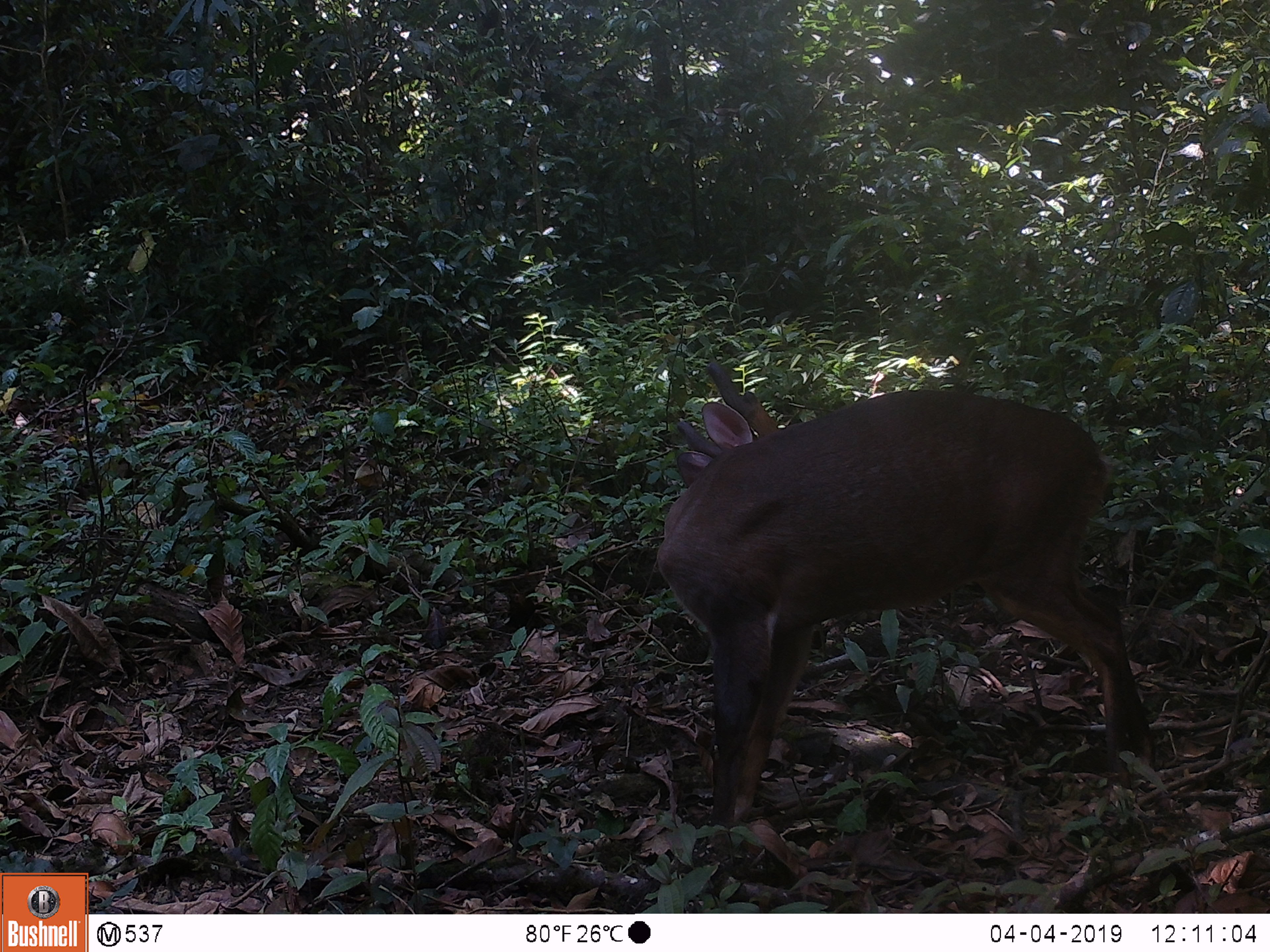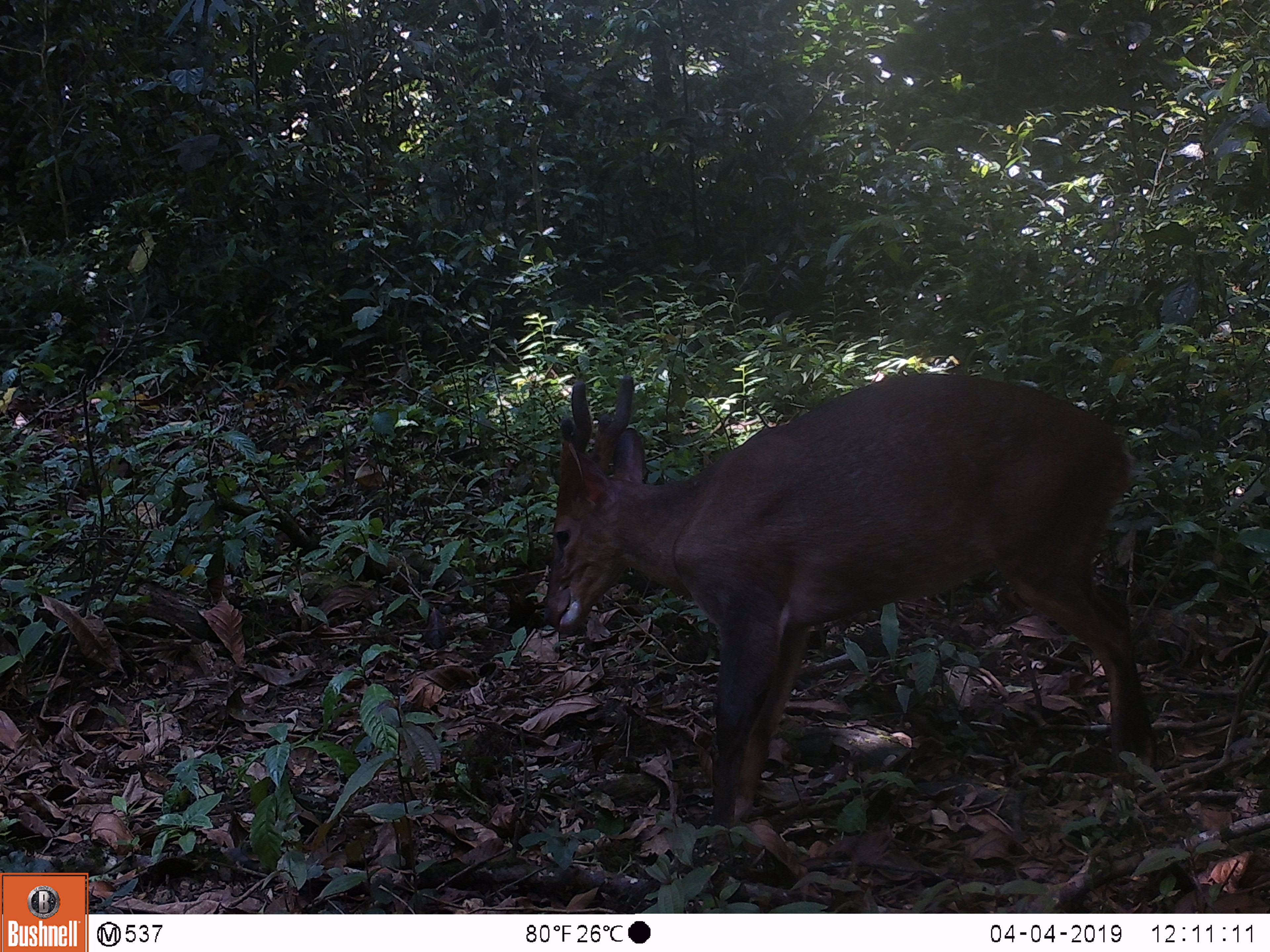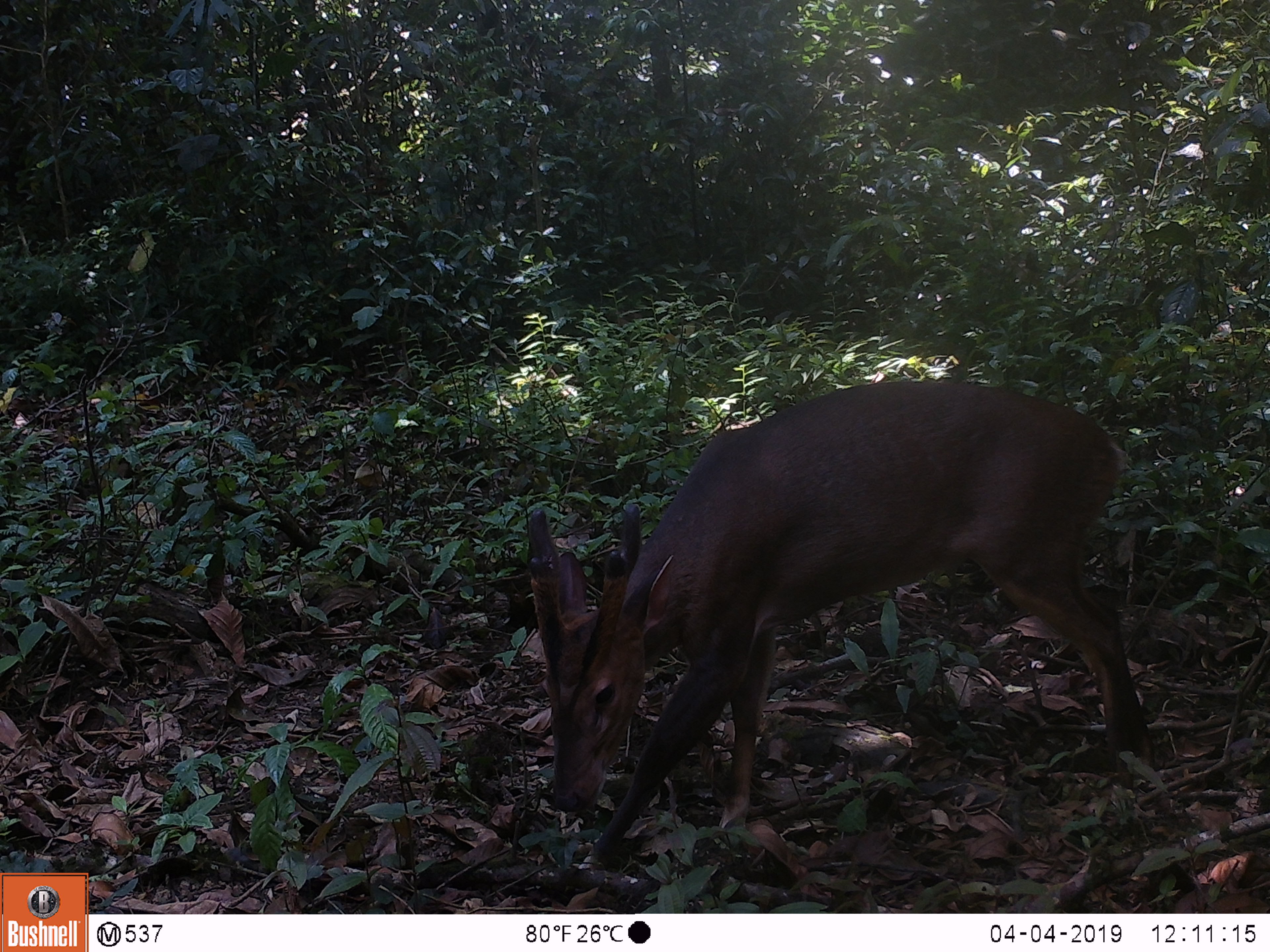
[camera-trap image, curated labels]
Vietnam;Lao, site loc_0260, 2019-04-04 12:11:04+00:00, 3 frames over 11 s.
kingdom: Animalia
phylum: Chordata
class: Mammalia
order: Artiodactyla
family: Cervidae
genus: Muntiacus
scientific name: Muntiacus vuquangensis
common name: large-antlered muntjac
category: large antlered muntjac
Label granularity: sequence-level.